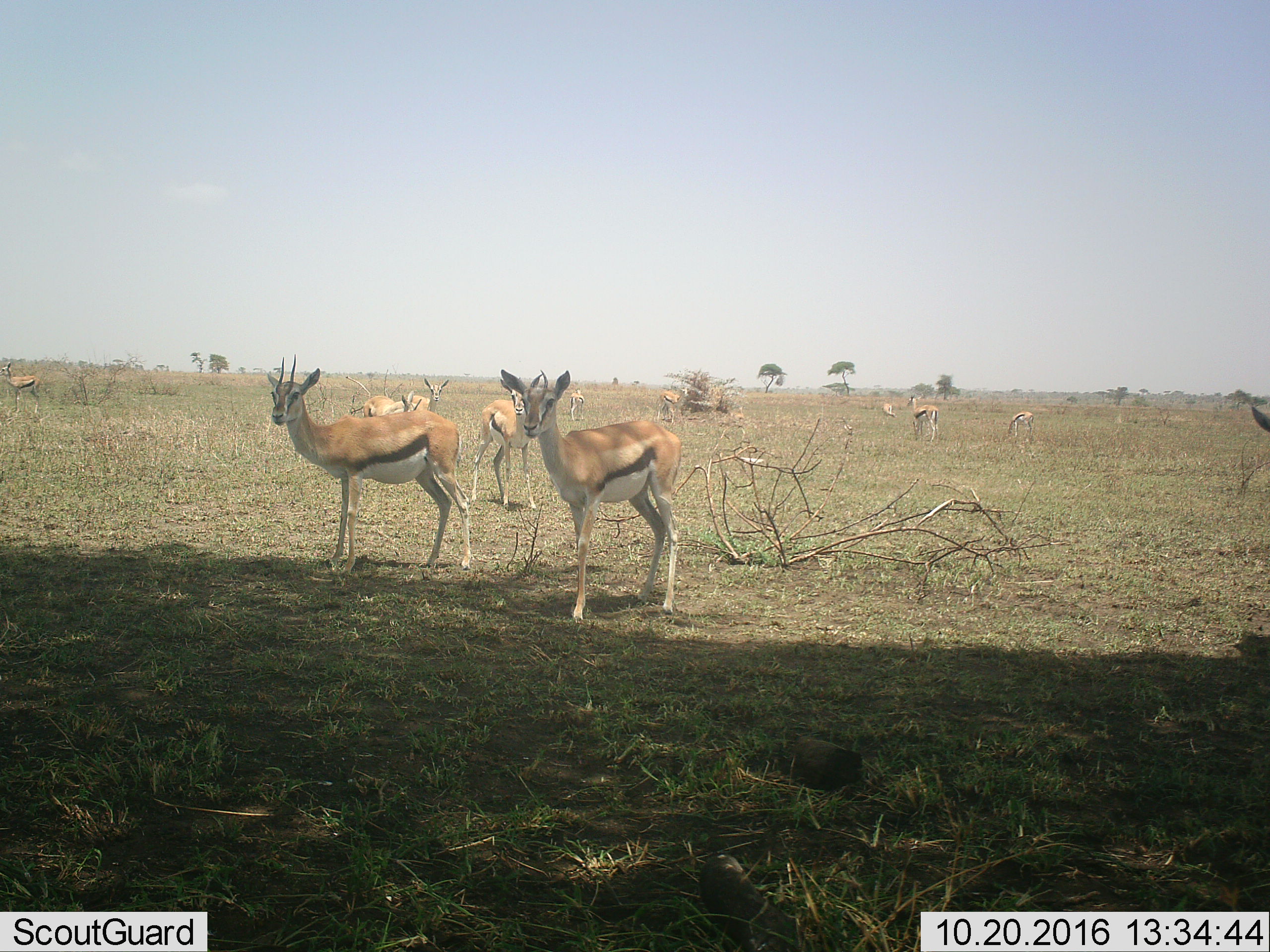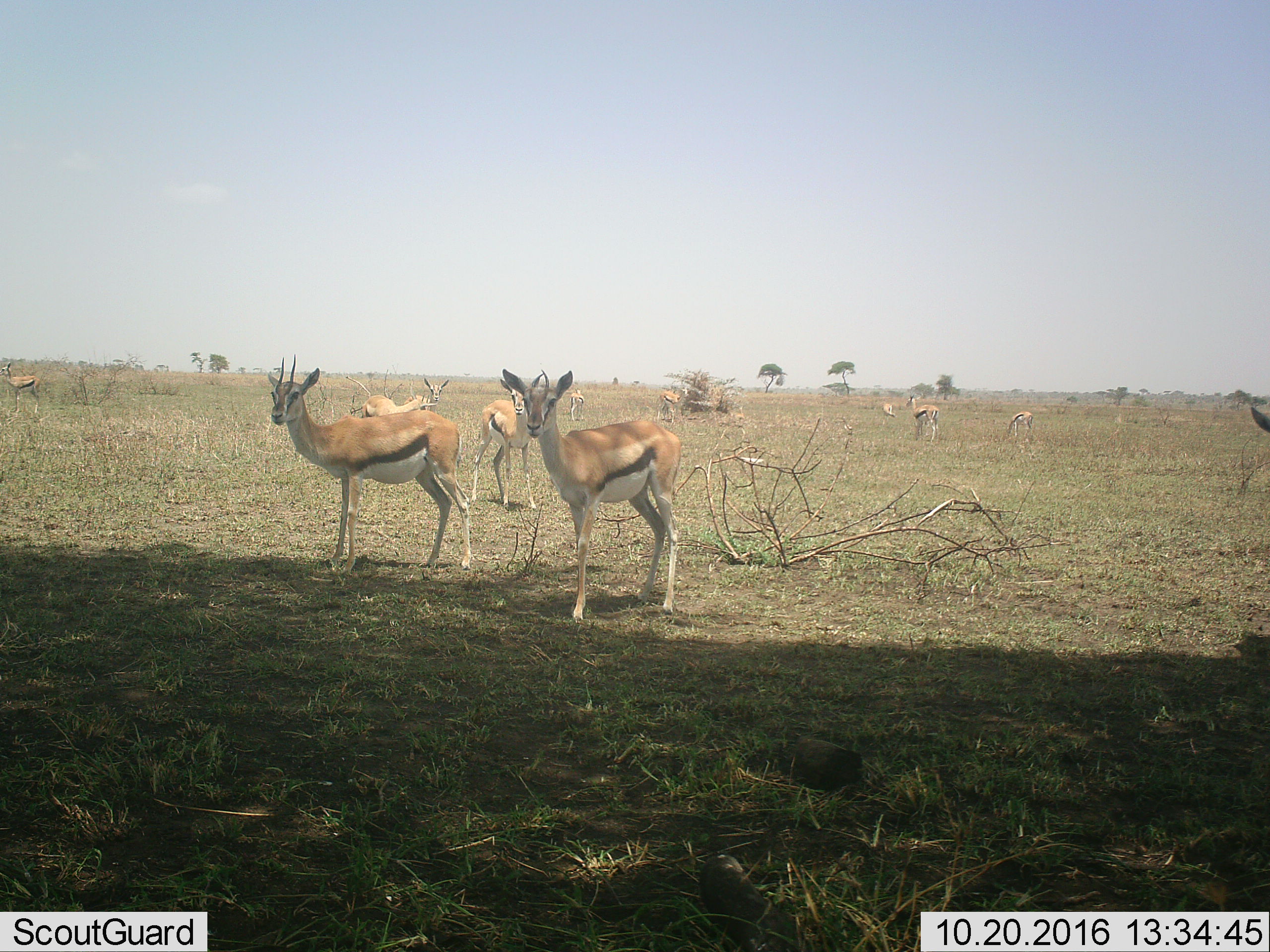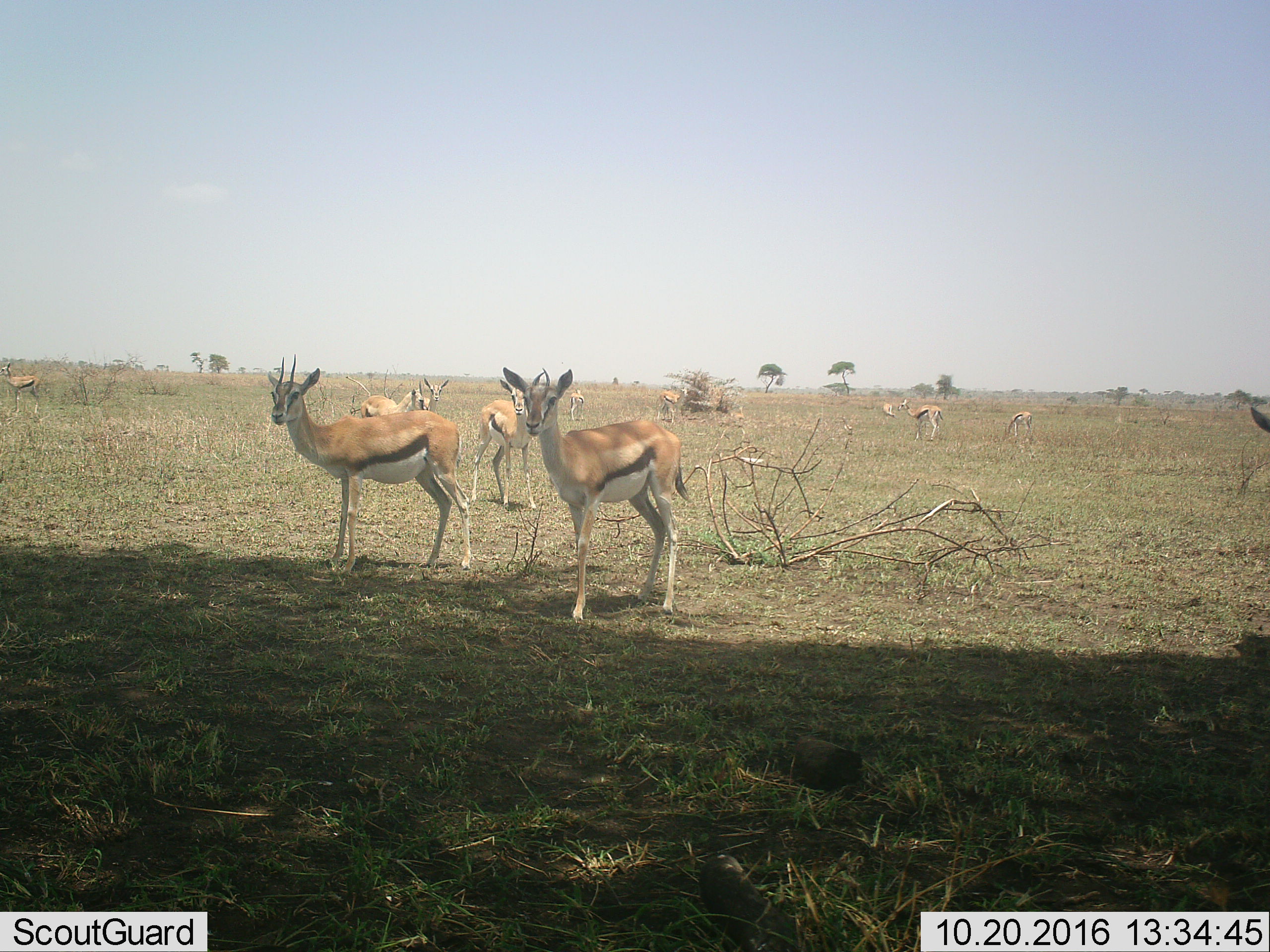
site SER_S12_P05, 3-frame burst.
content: unidentified animal